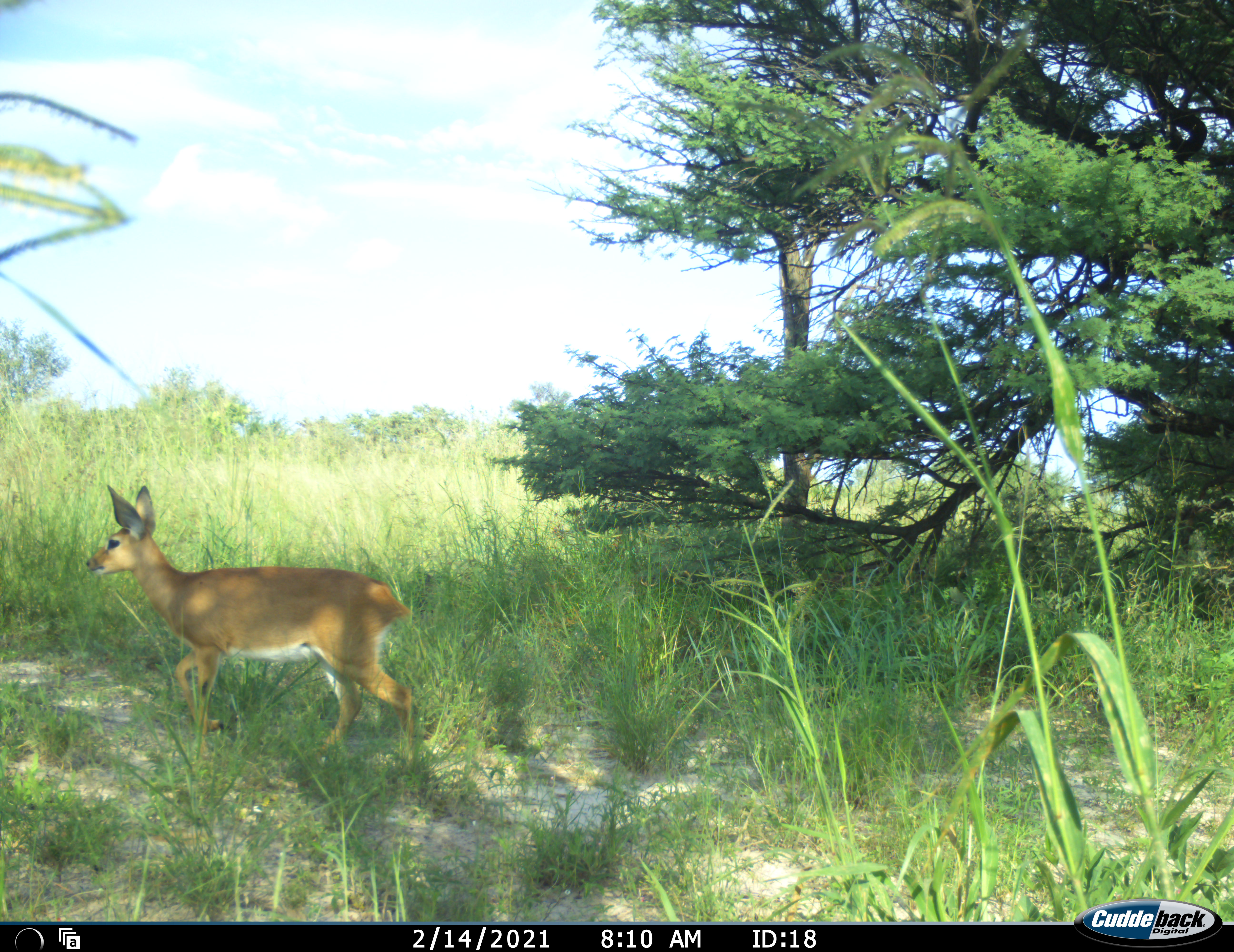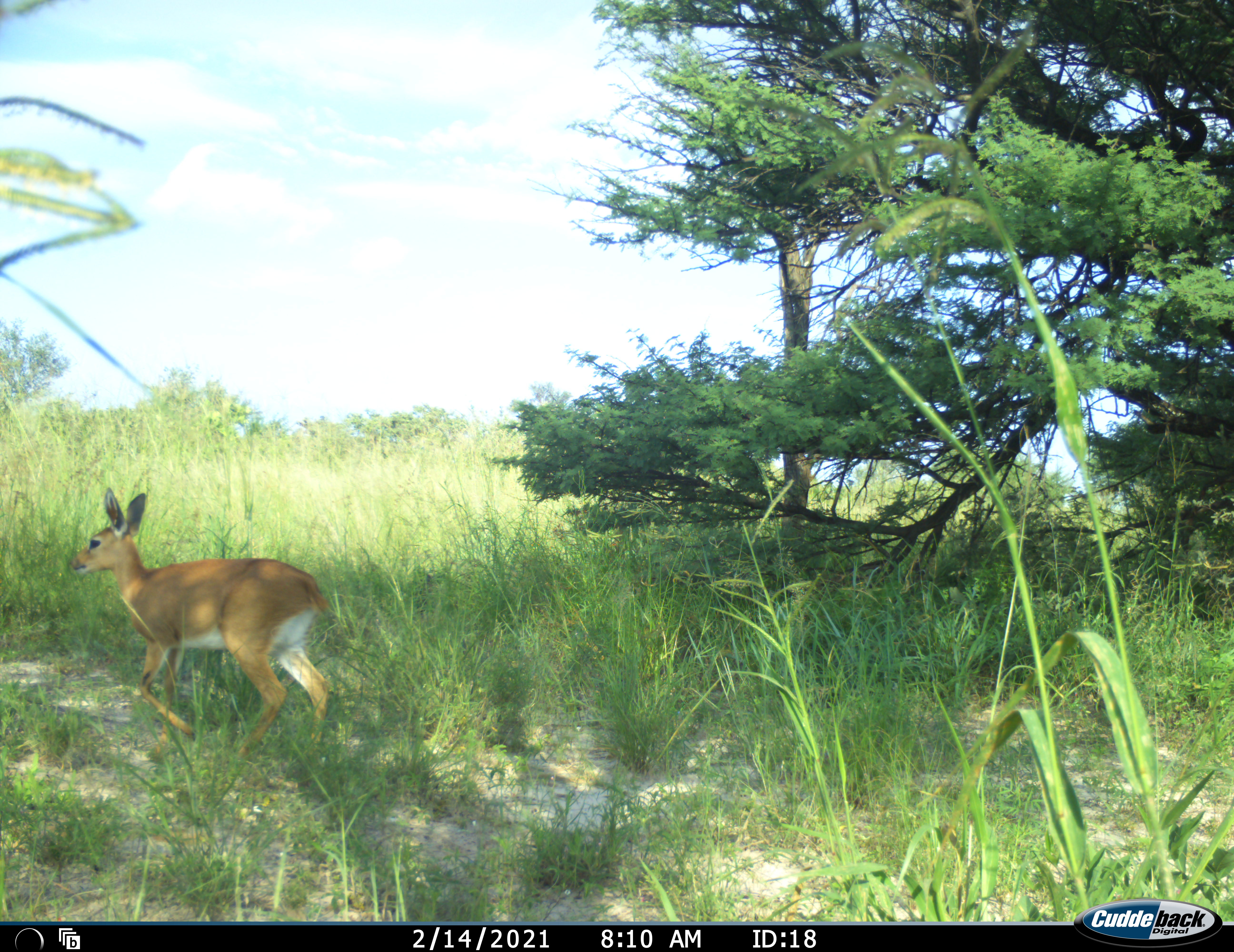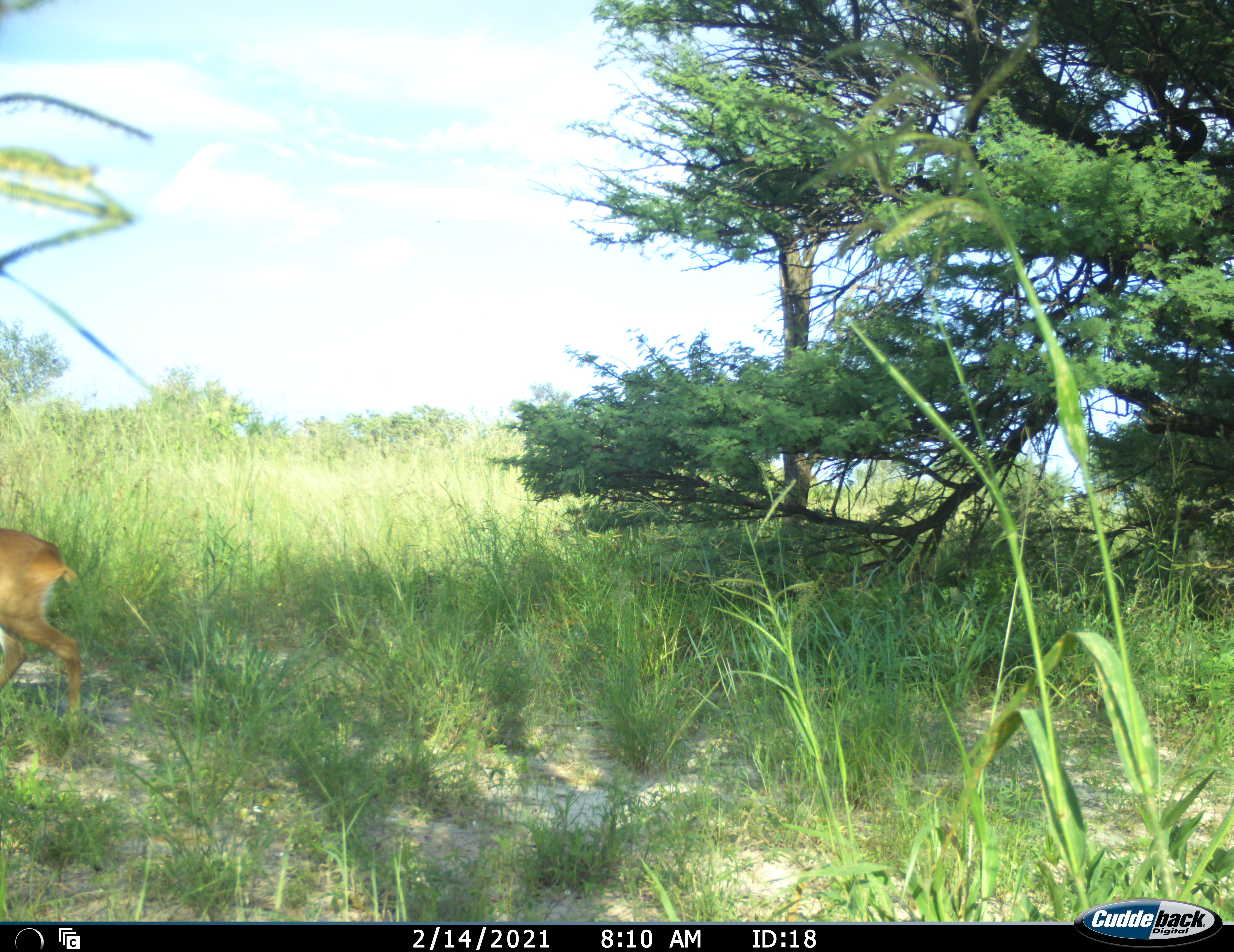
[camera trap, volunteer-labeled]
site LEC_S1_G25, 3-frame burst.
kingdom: Animalia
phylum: Chordata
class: Mammalia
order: Artiodactyla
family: Bovidae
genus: Raphicerus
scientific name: Raphicerus campestris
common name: steenbok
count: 1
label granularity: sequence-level